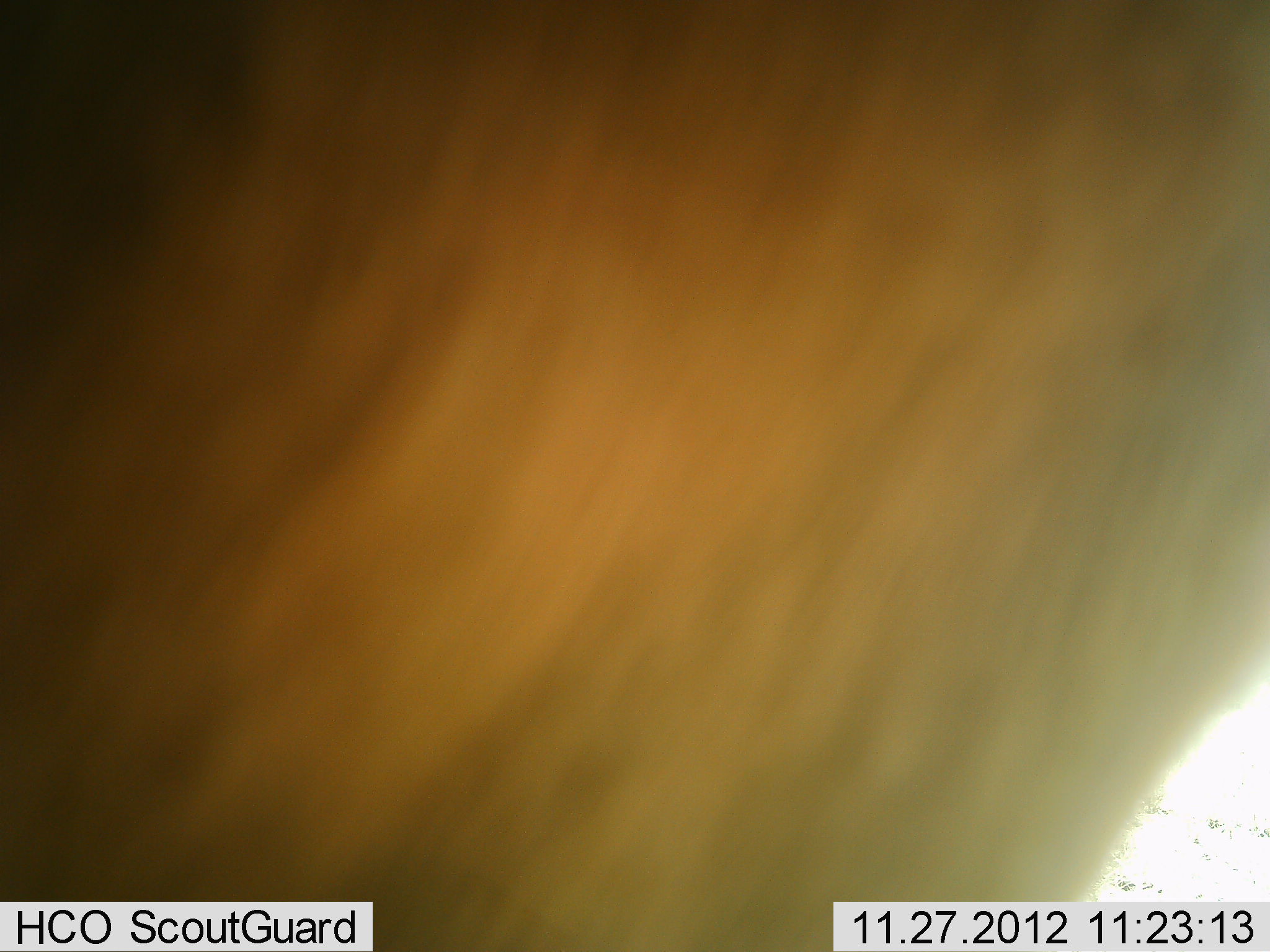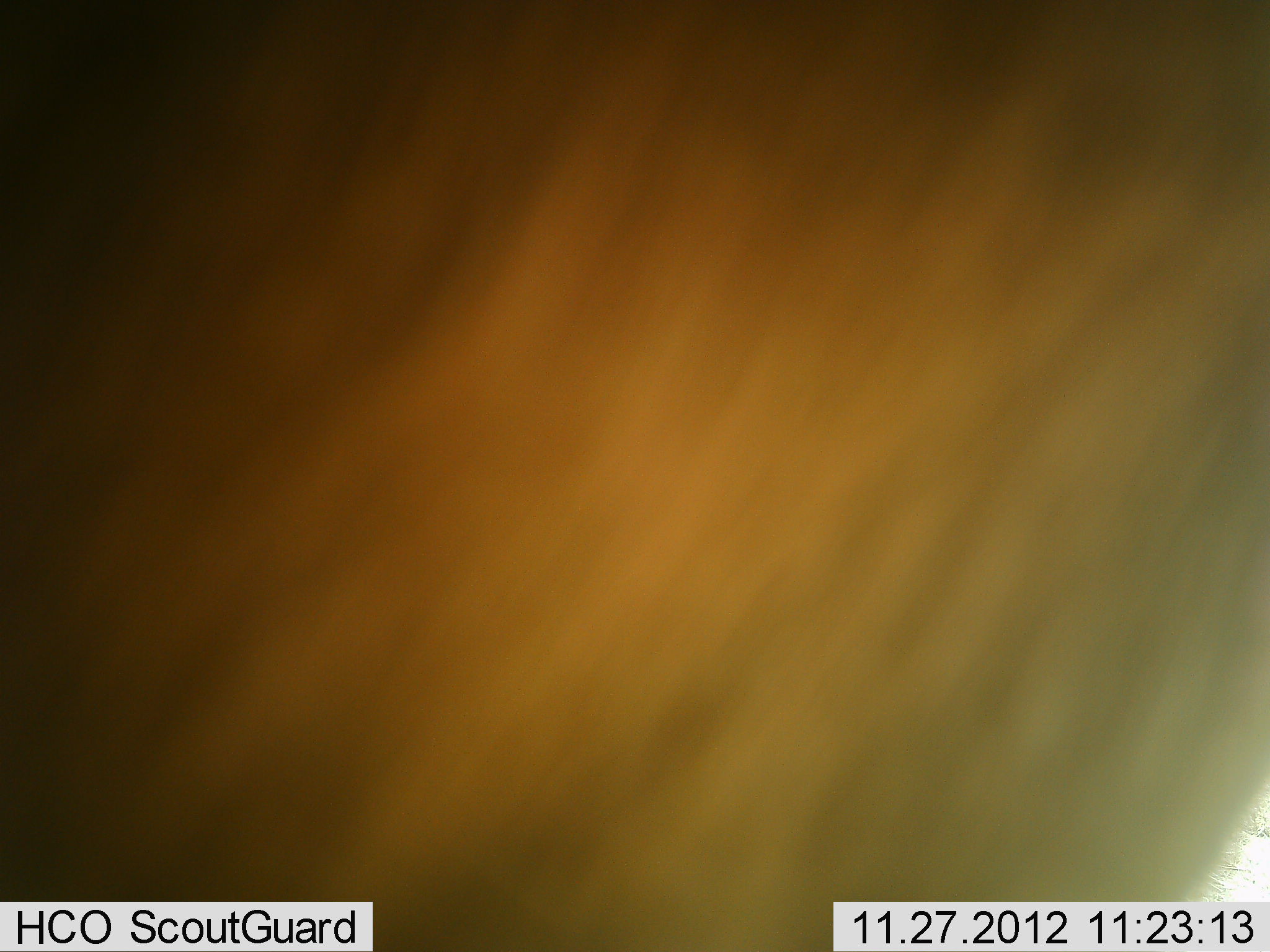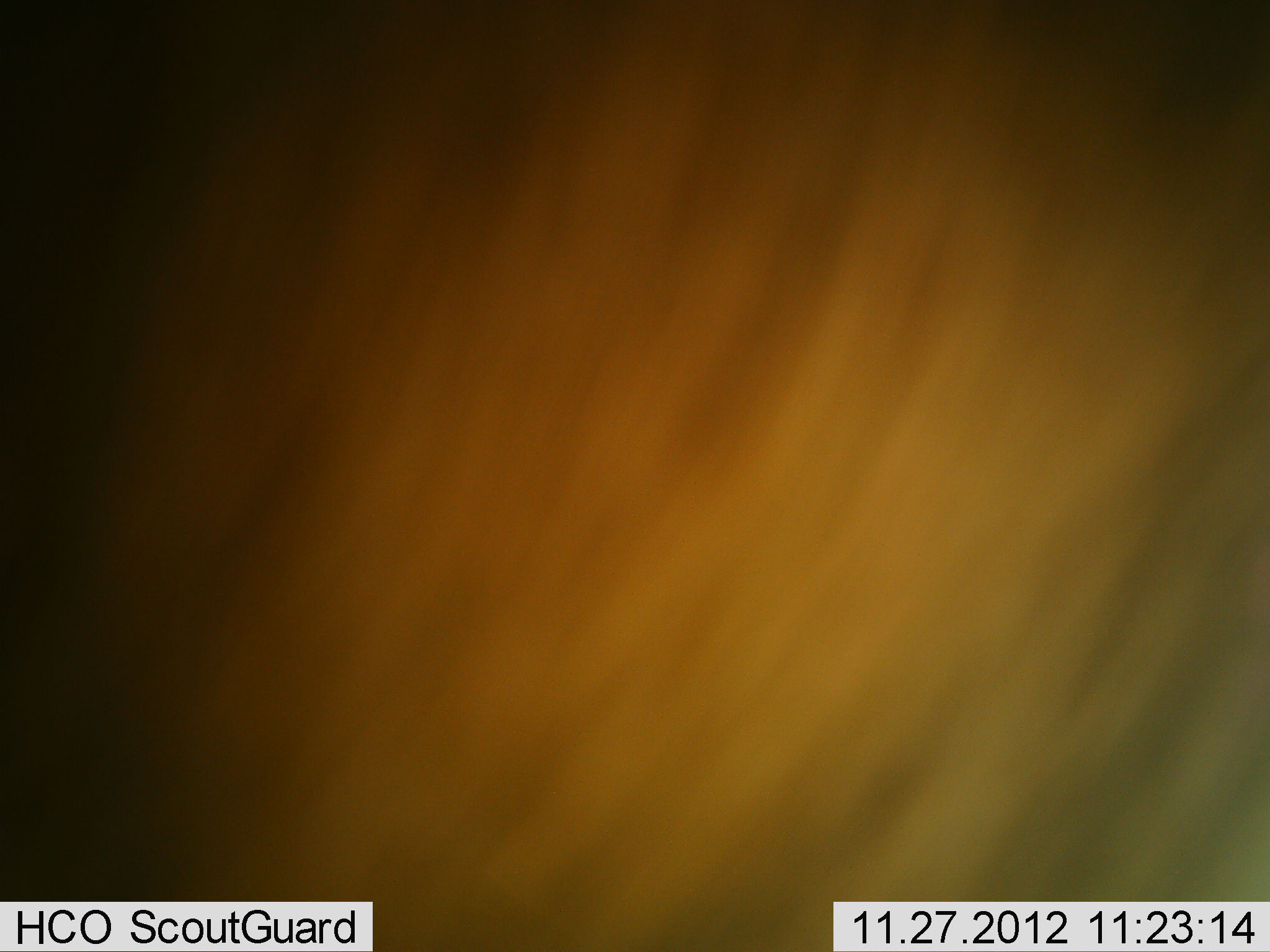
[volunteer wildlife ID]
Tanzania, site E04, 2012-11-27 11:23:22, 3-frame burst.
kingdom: Animalia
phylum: Chordata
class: Mammalia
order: Artiodactyla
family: Bovidae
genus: Alcelaphus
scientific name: Alcelaphus buselaphus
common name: hartebeest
Hartebeest (Alcelaphus buselaphus), count 1. Behavior (volunteer vote fractions): standing 80%, resting 0%, moving 20%, interacting 0%. Young present (vote fraction): 0%. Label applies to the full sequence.